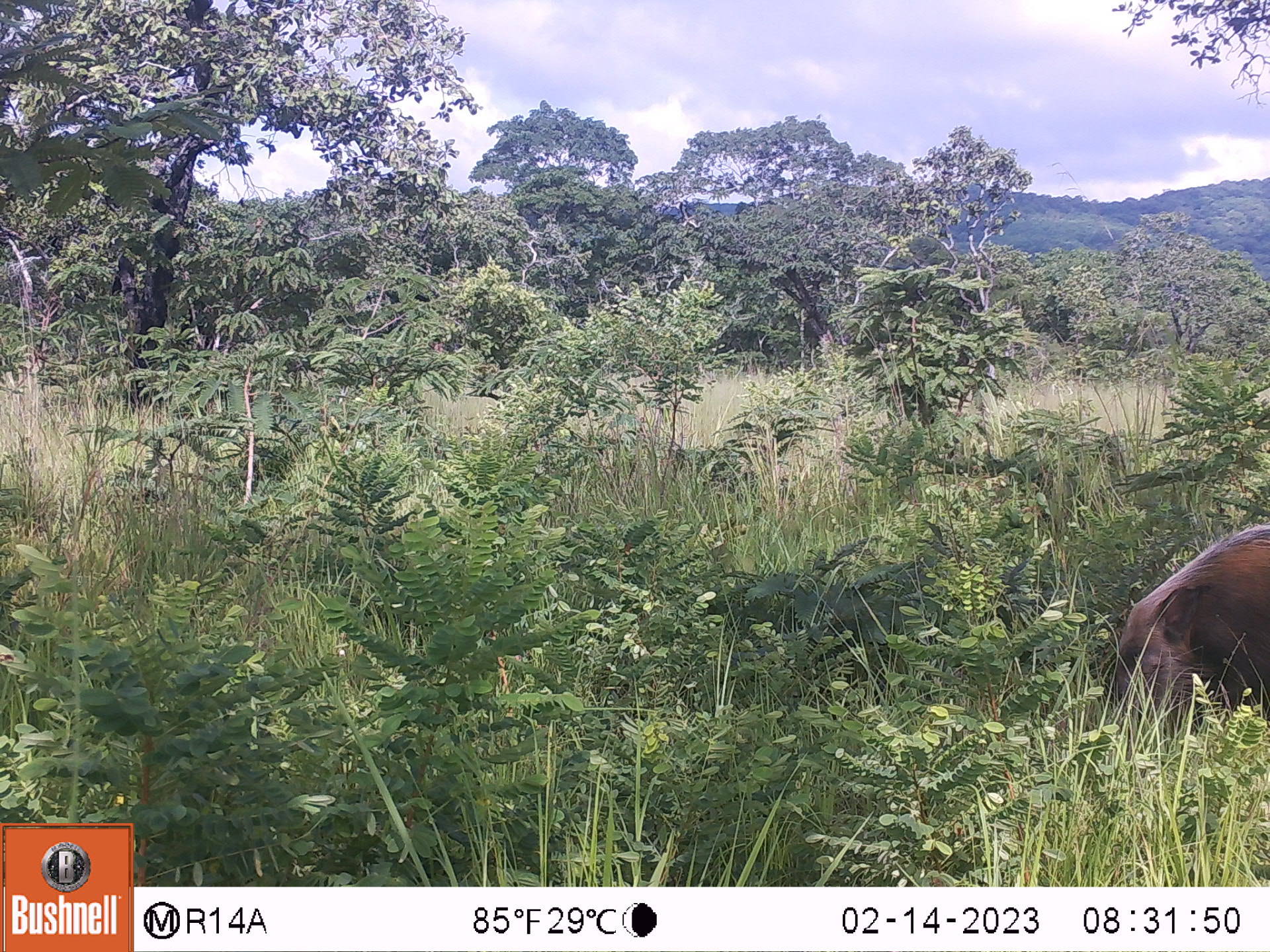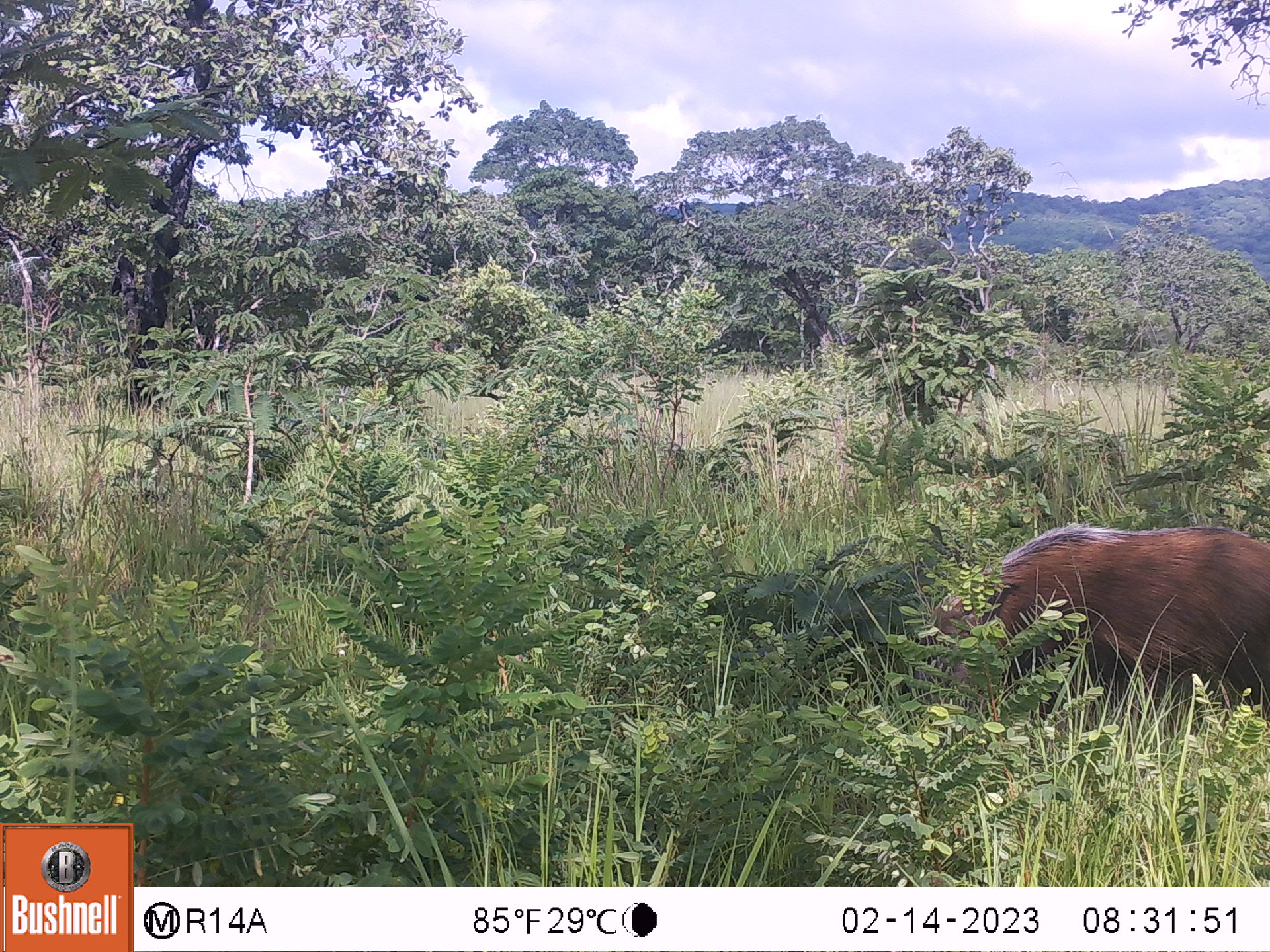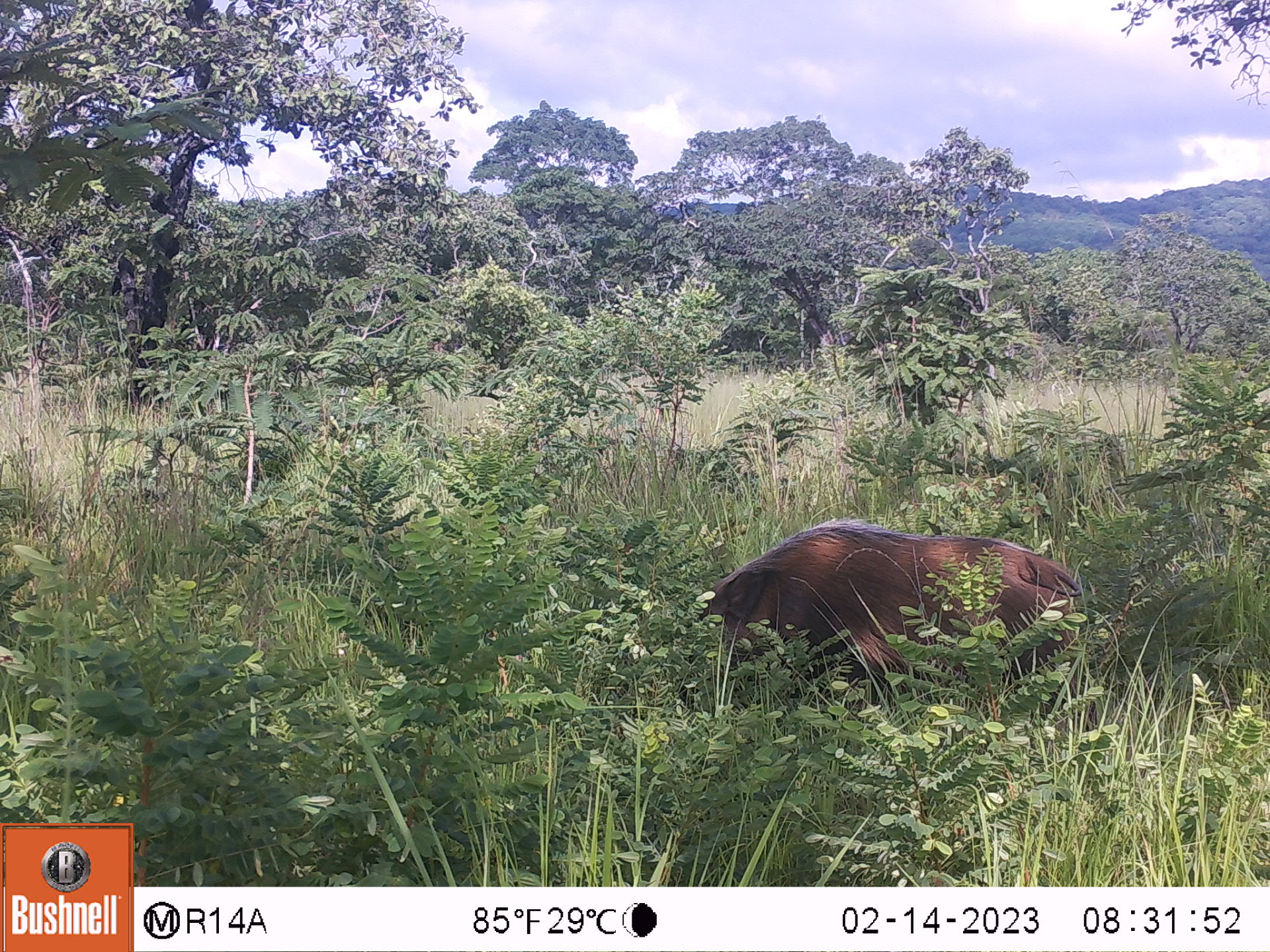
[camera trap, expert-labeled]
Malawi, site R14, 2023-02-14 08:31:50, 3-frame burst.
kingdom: Animalia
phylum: Chordata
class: Mammalia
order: Artiodactyla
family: Suidae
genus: Potamochoerus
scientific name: Potamochoerus larvatus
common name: bushpig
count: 1